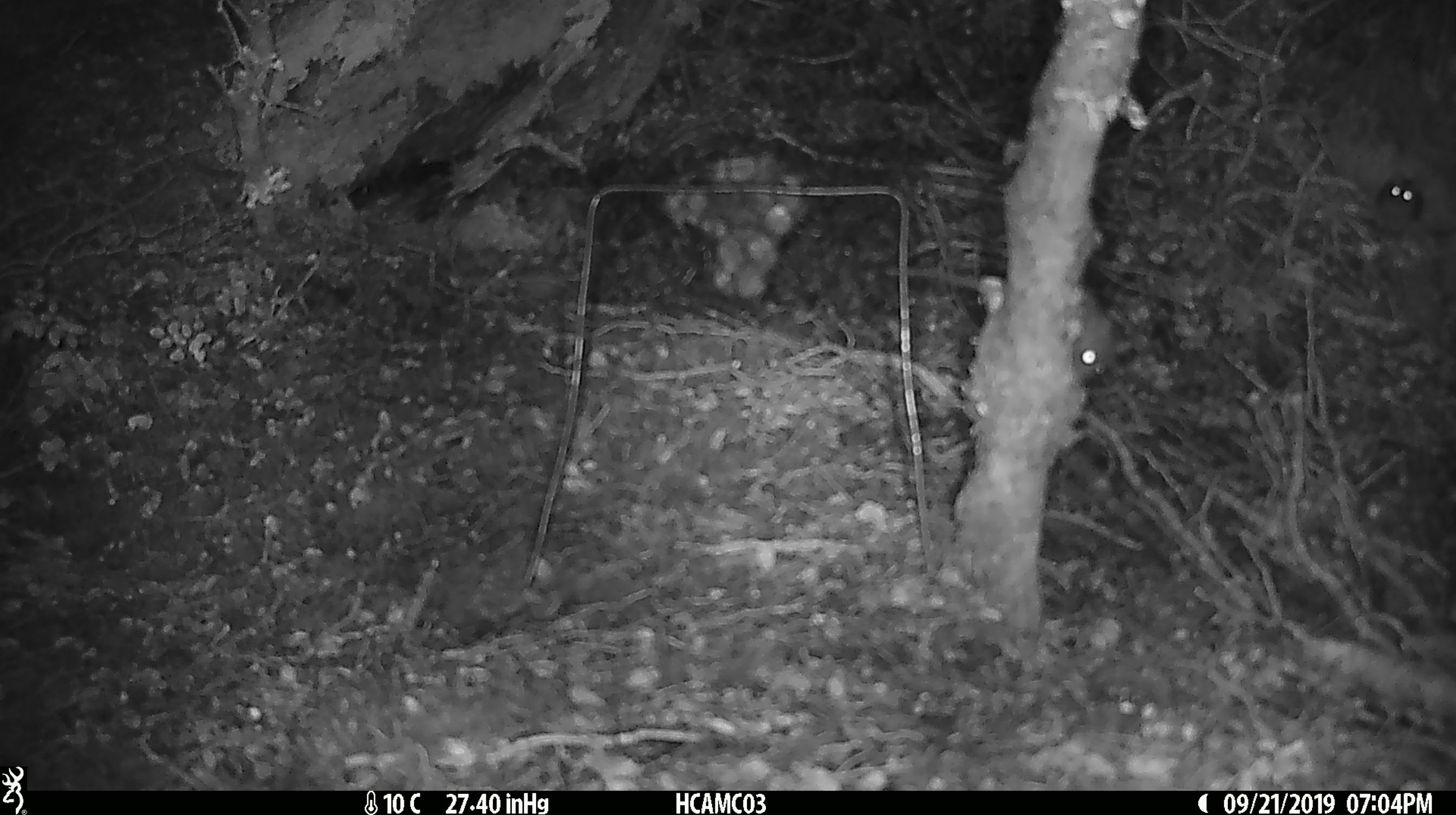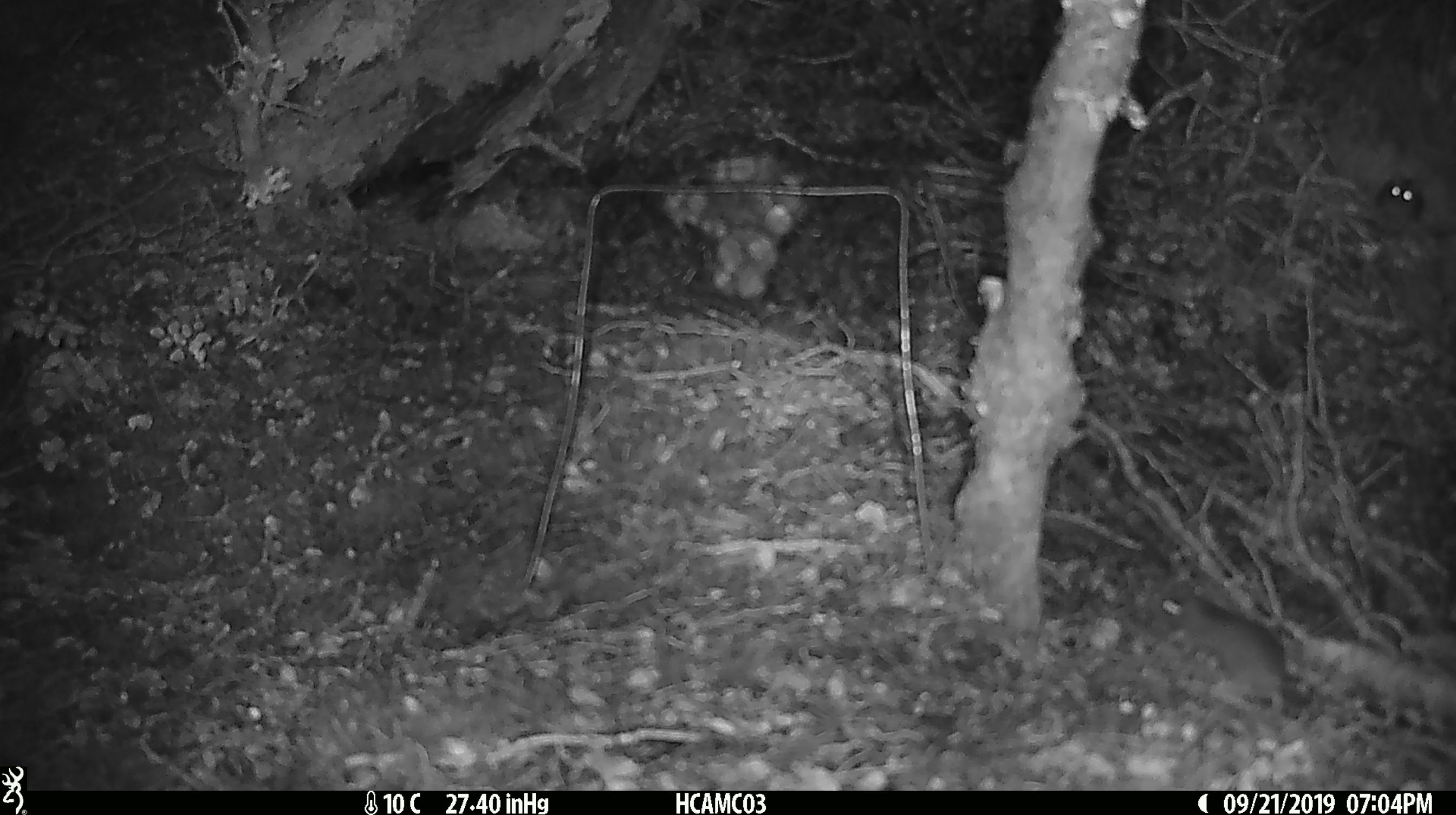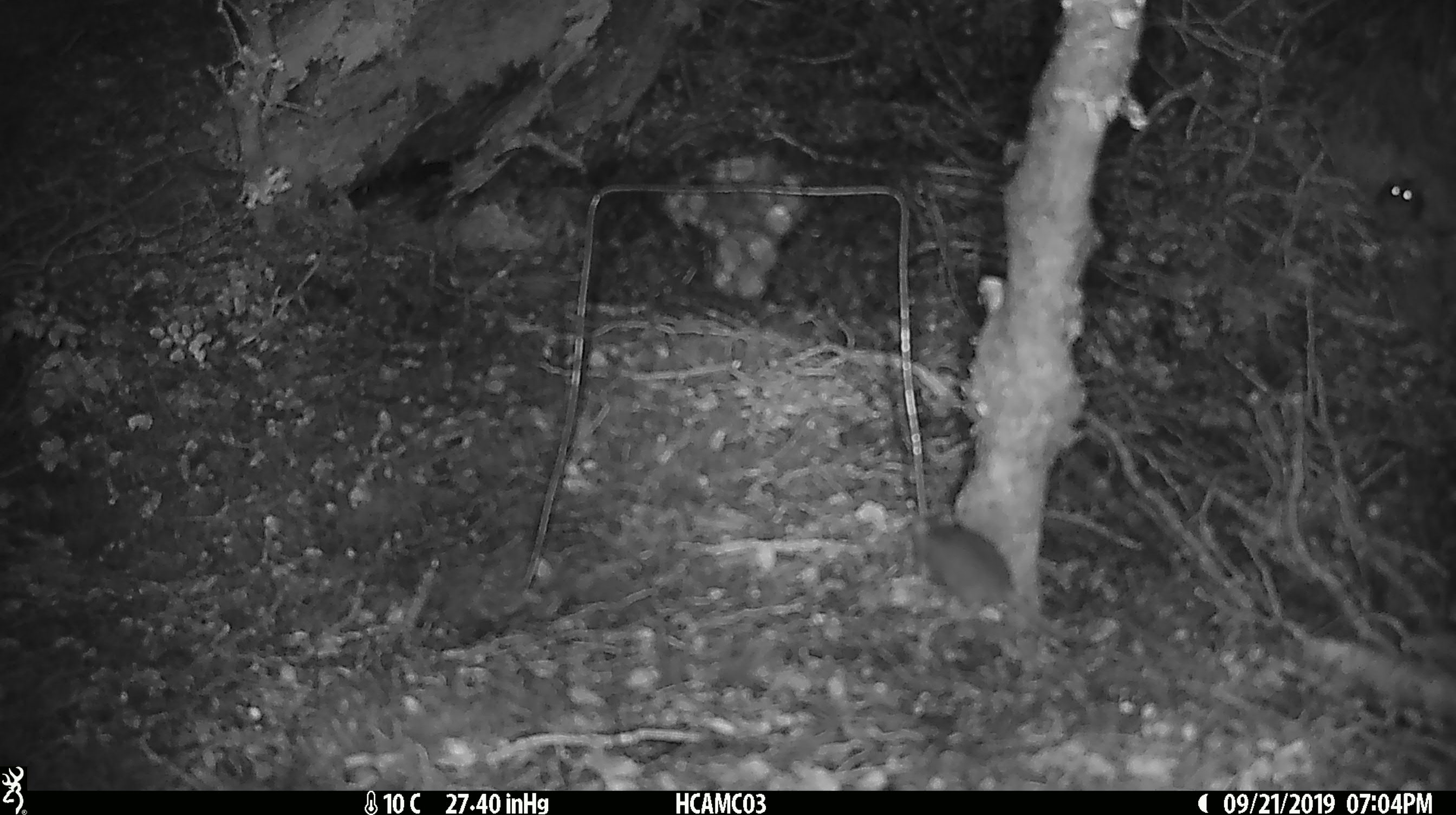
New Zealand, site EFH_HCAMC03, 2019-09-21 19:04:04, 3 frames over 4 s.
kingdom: Animalia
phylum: Chordata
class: Mammalia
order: Rodentia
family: Muridae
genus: Mus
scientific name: Mus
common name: mouse